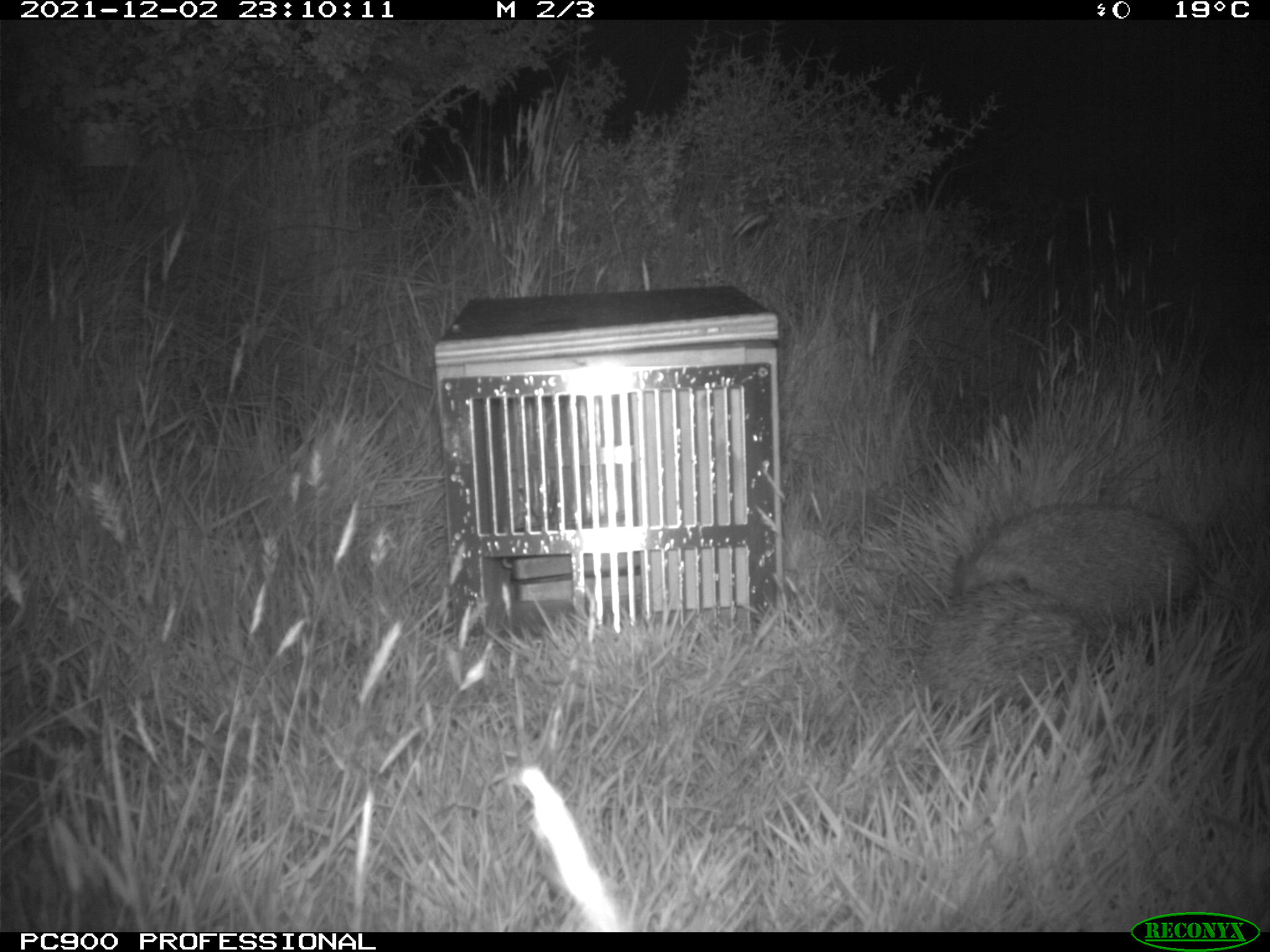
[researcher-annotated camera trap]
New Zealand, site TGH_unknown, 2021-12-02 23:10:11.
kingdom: Animalia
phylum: Chordata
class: Mammalia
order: Eulipotyphla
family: Erinaceidae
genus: Erinaceus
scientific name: Erinaceus europaeus europaeus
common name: european hedgehog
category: hedgehog